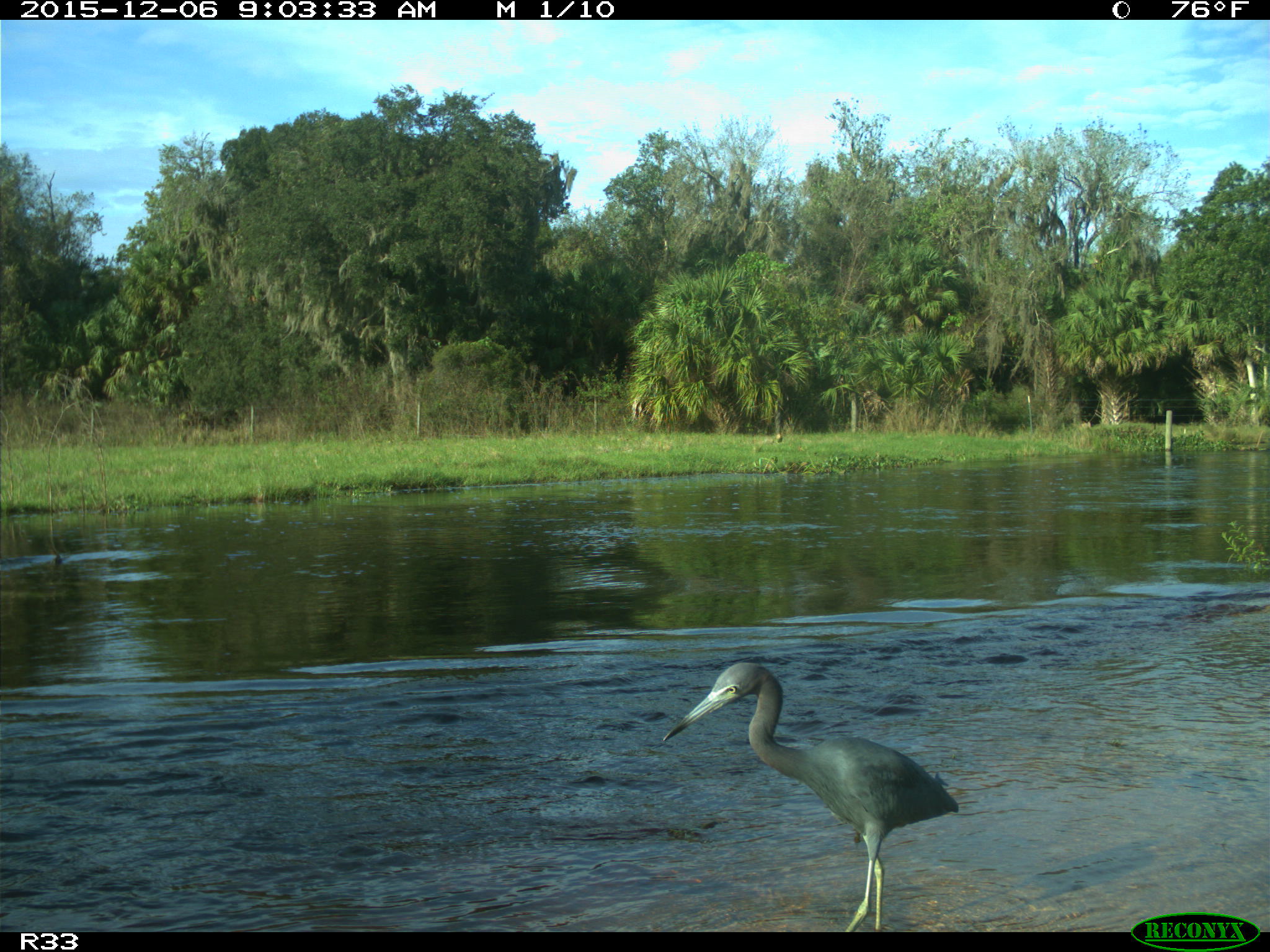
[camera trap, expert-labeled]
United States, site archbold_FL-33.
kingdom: Animalia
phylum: Chordata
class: Aves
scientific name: Aves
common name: birds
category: unidentified bird